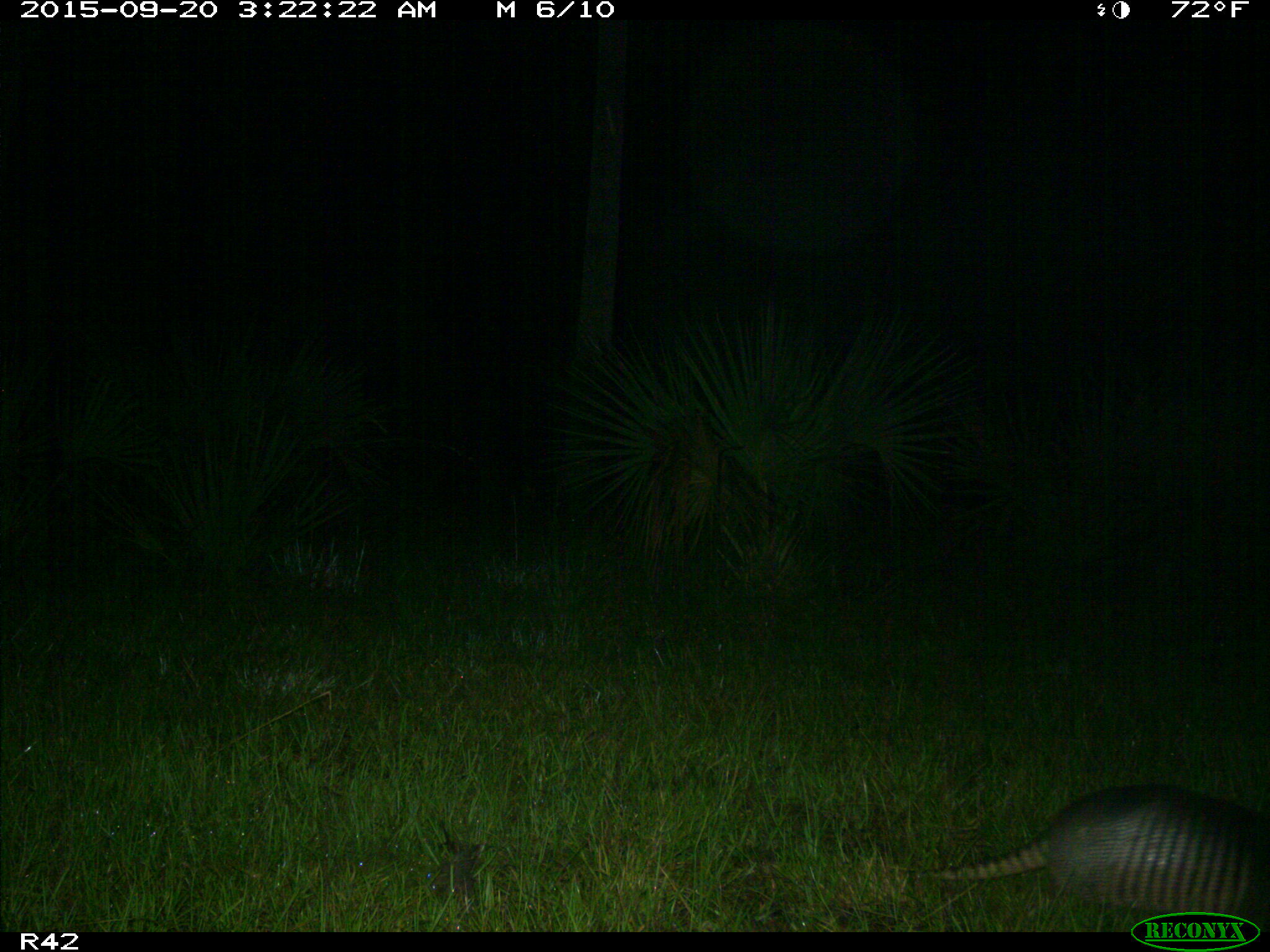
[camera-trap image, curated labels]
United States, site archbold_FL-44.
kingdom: Animalia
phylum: Chordata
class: Mammalia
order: Cingulata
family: Dasypodidae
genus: Dasypus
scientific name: Dasypus novemcinctus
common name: nine-banded armadillo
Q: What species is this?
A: Dasypus novemcinctus (nine-banded armadillo).